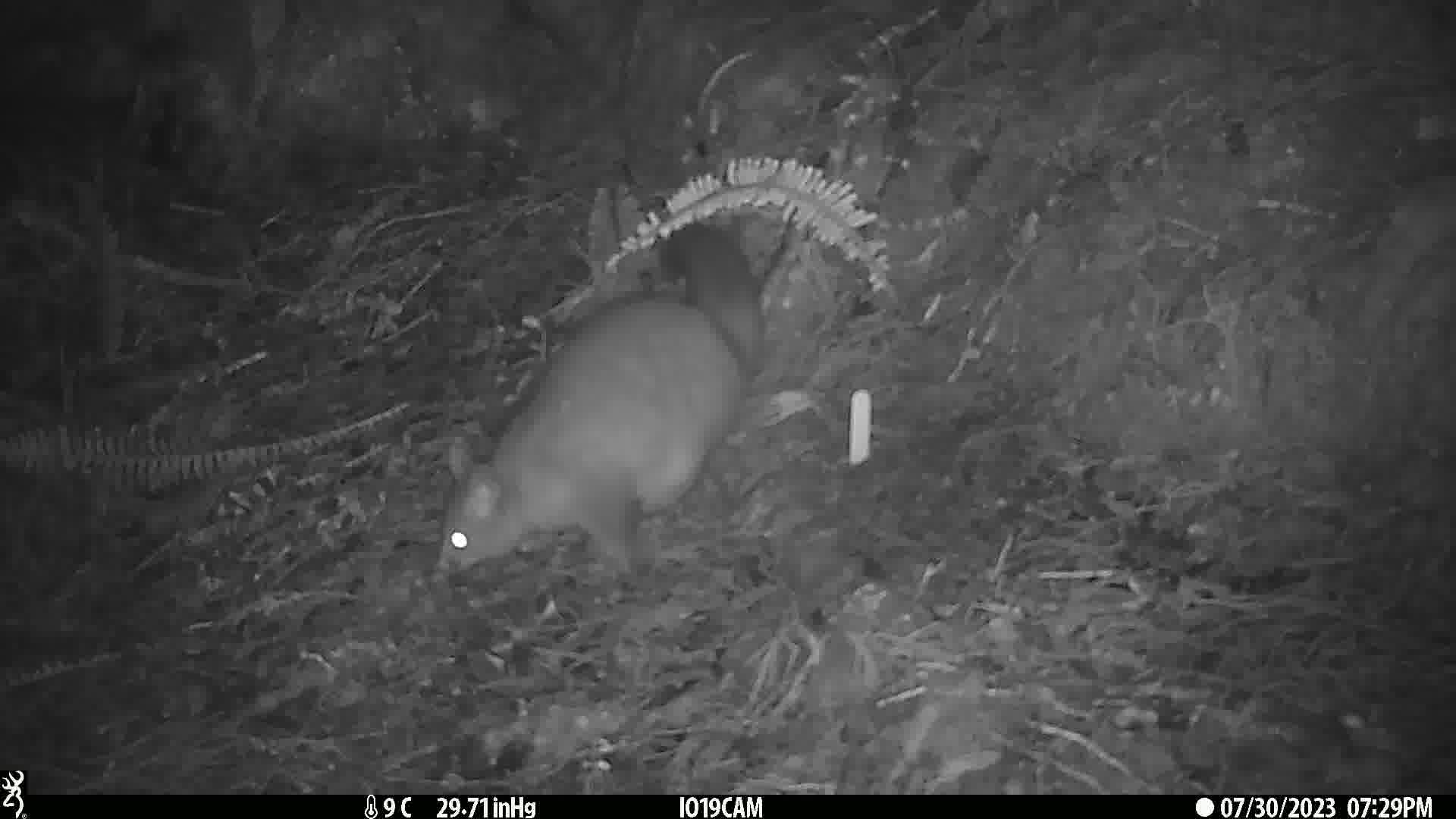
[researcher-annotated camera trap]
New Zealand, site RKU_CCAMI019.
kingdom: Animalia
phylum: Chordata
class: Mammalia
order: Diprotodontia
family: Phalangeridae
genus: Trichosurus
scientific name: Trichosurus vulpecula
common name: common brushtail possum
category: possum